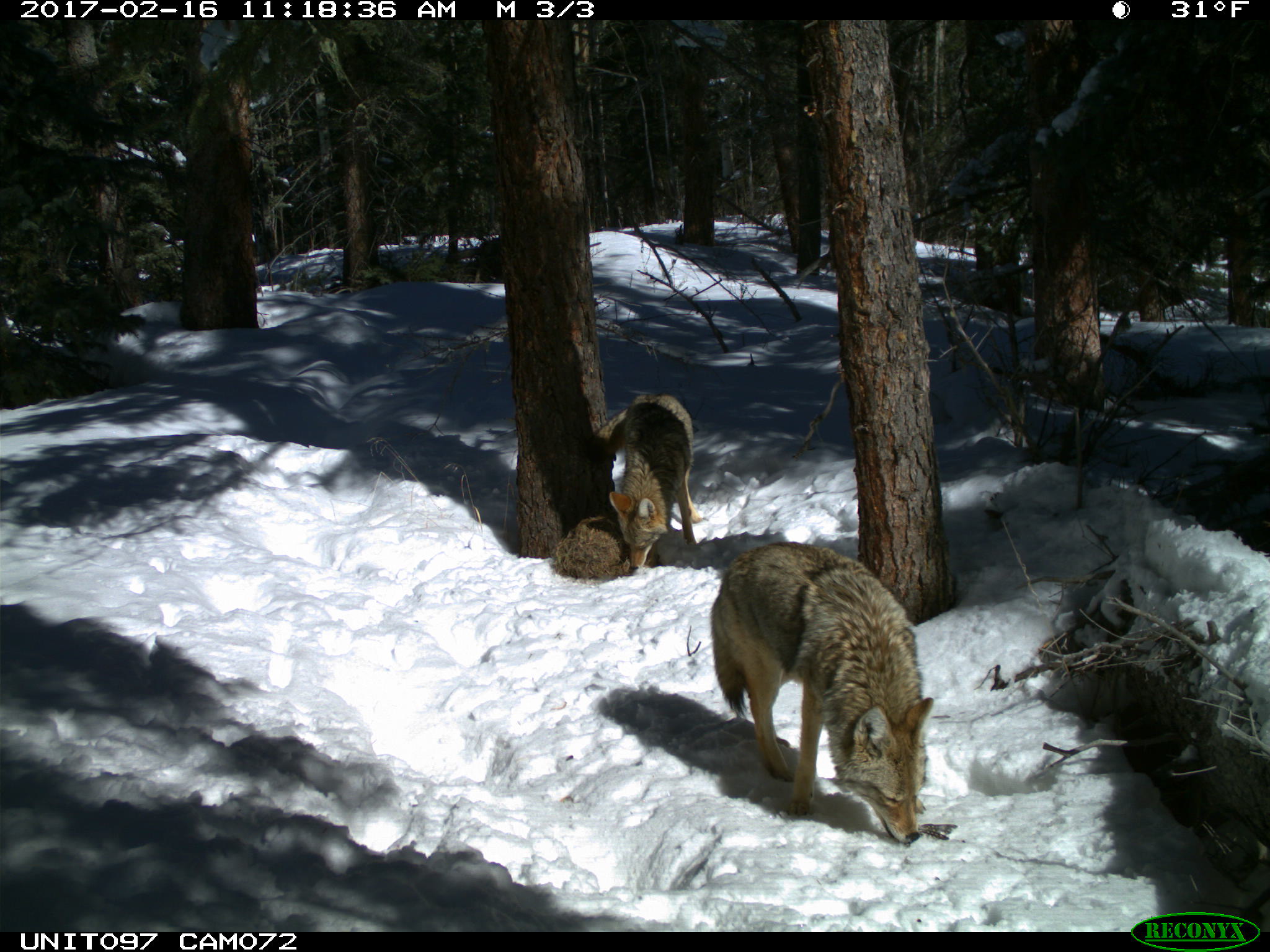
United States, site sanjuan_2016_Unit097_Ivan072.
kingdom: Animalia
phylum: Chordata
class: Mammalia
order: Carnivora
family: Canidae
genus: Canis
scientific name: Canis latrans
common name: coyote